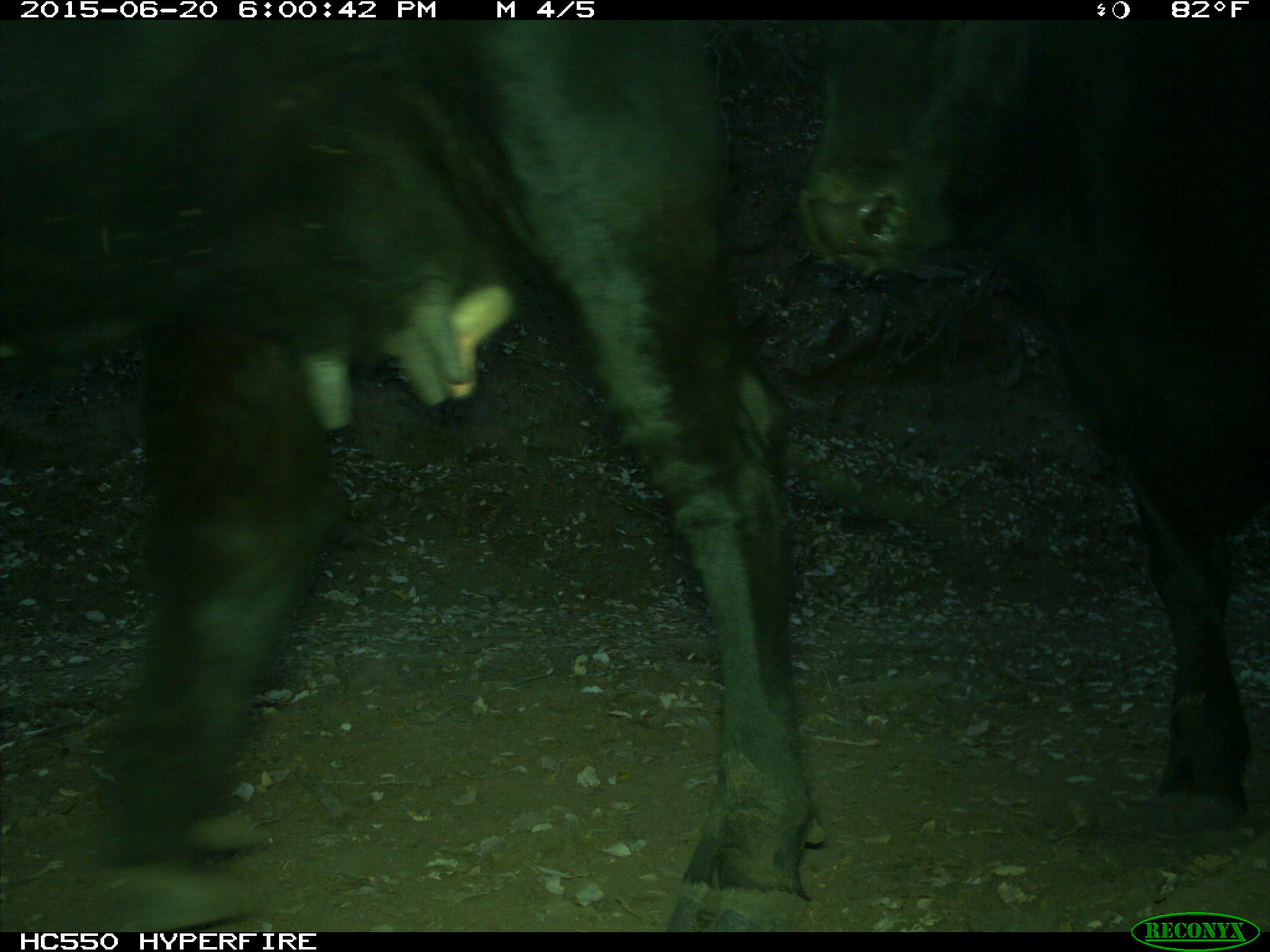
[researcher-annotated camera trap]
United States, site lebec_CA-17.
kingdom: Animalia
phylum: Chordata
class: Mammalia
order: Artiodactyla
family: Bovidae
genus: Bos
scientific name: Bos taurus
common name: domestic cow